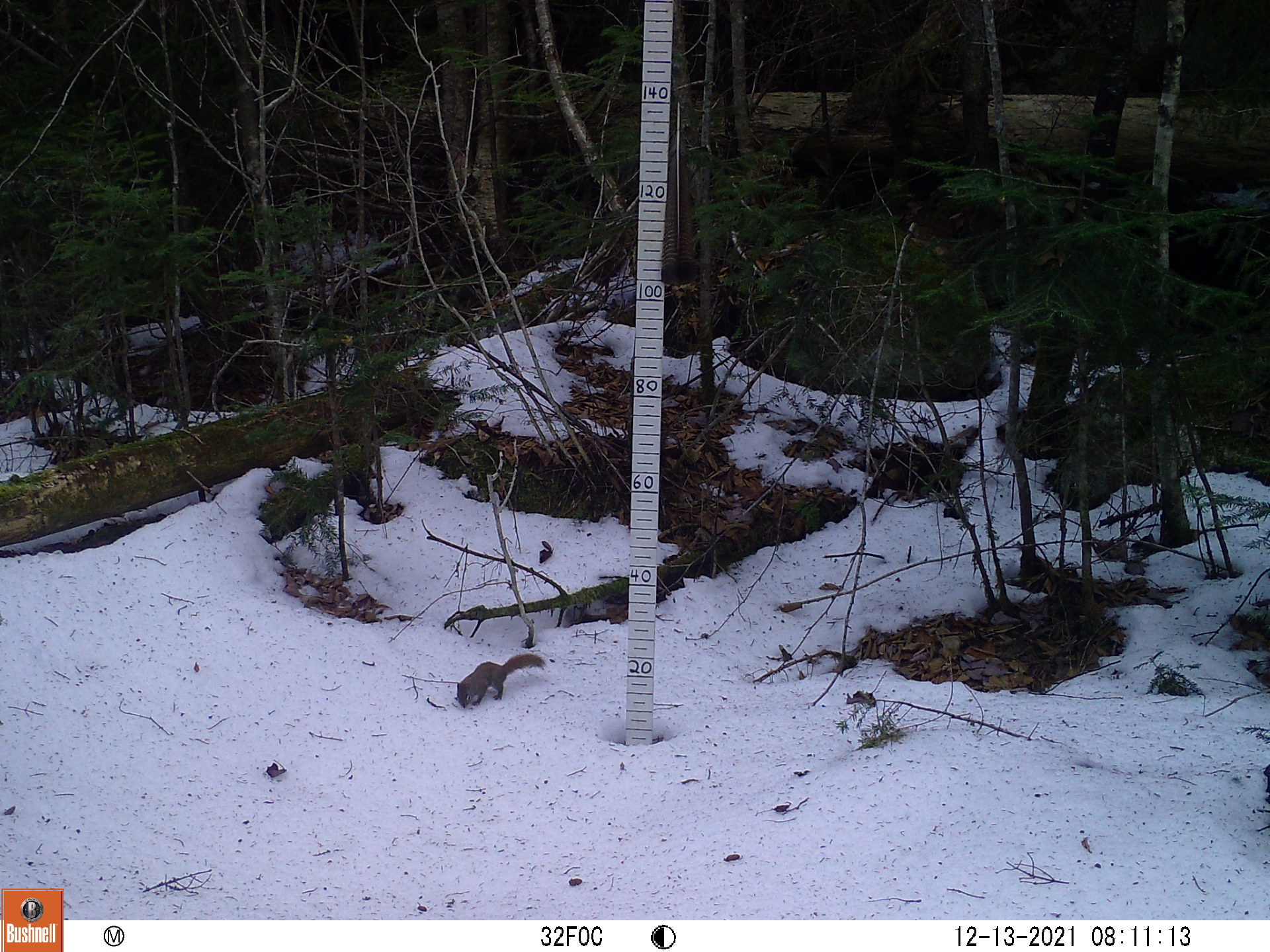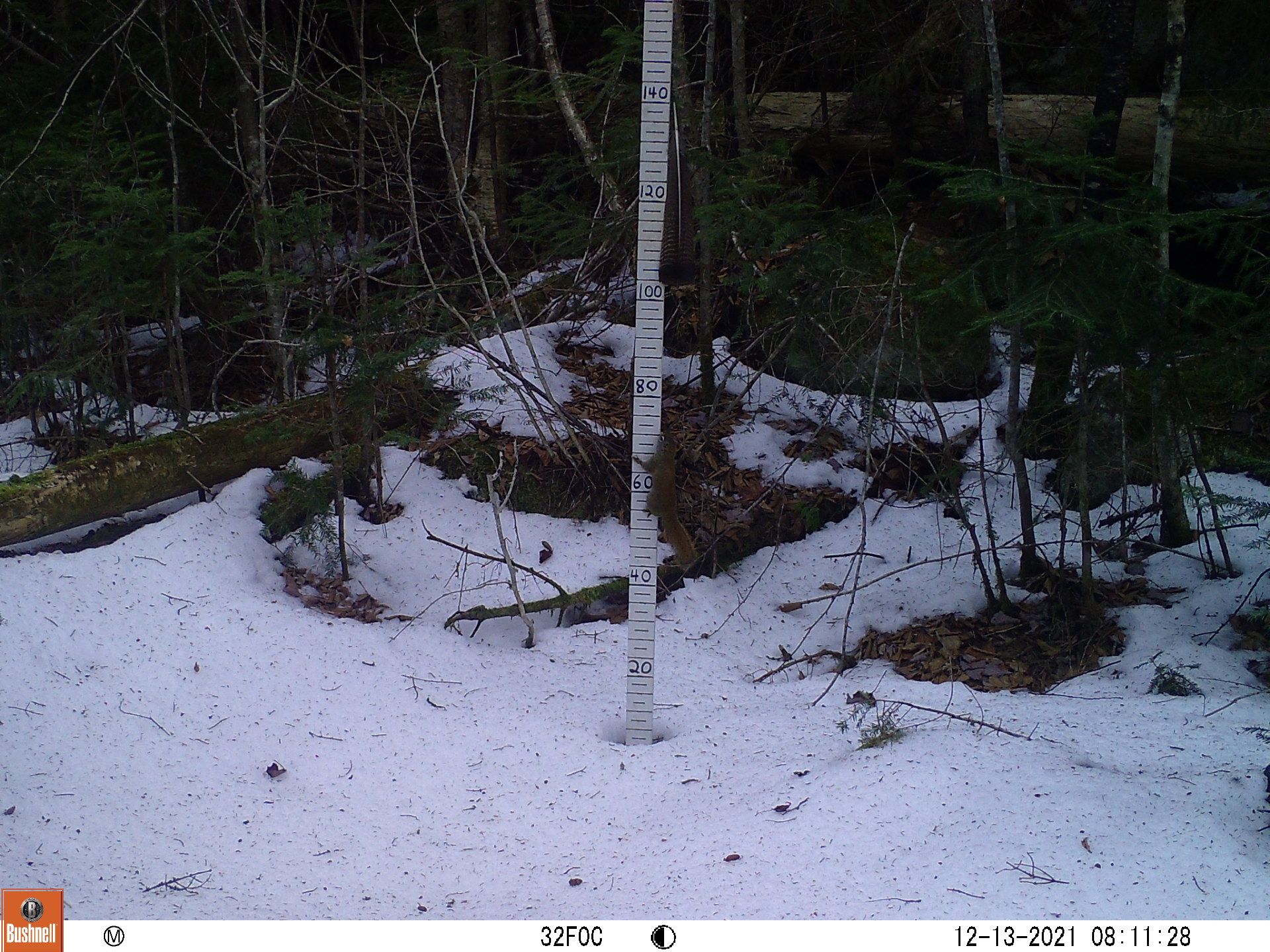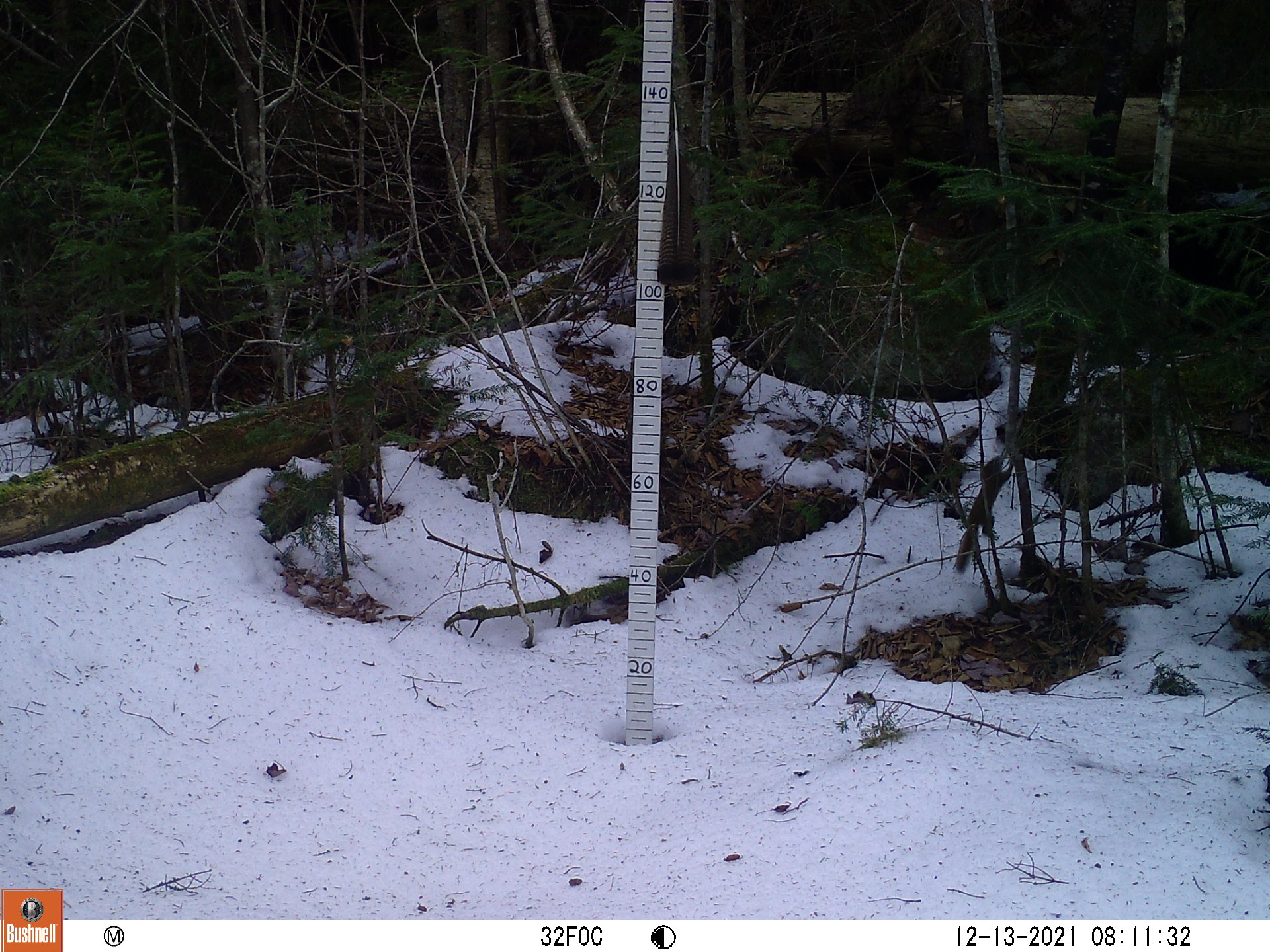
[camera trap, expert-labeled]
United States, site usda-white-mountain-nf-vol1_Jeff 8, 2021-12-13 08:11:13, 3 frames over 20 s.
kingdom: Animalia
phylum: Chordata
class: Mammalia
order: Rodentia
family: Sciuridae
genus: Tamiasciurus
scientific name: Tamiasciurus hudsonicus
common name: red squirrel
Red squirrel (Tamiasciurus hudsonicus).